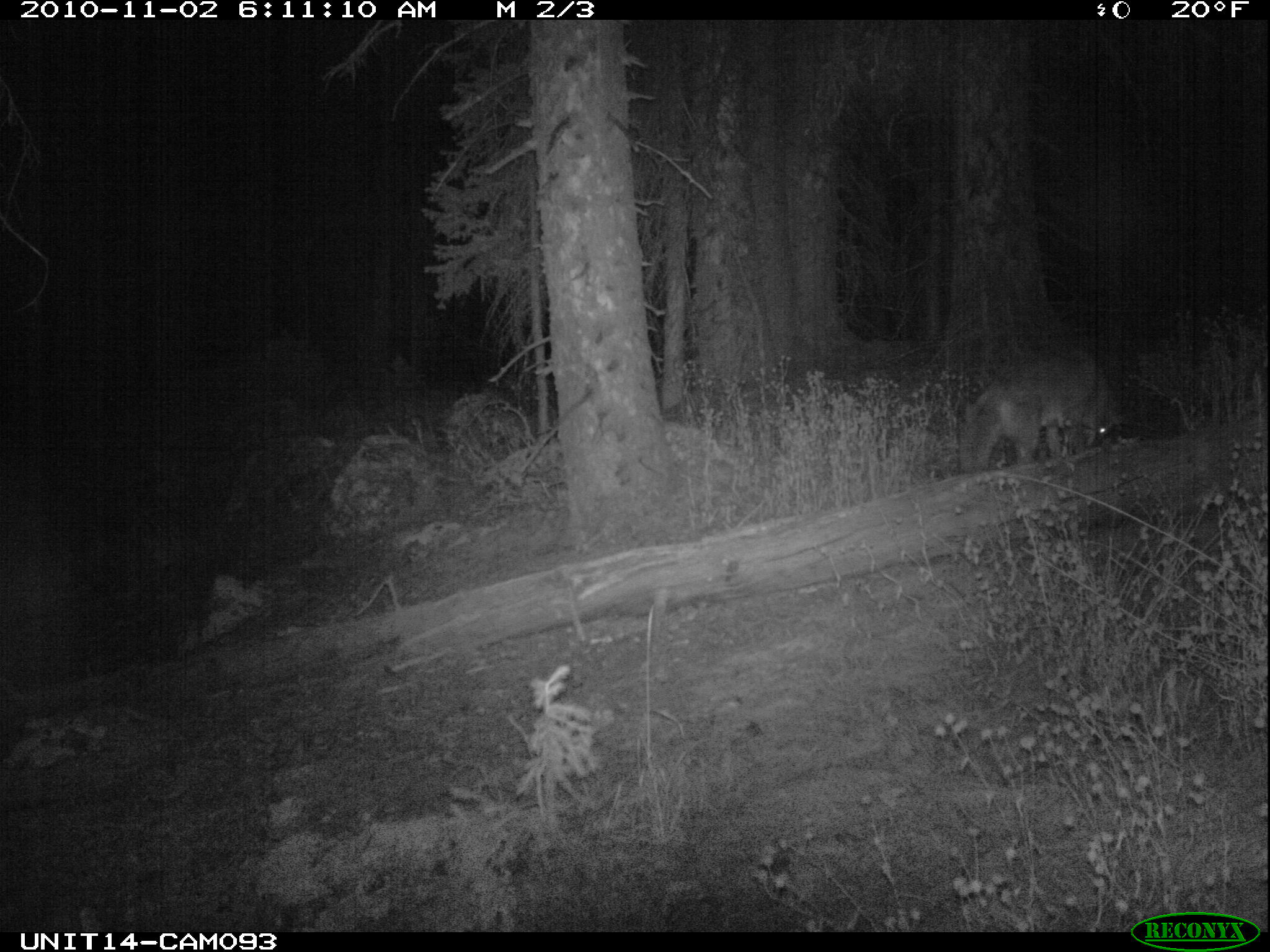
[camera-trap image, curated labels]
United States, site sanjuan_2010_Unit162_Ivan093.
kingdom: Animalia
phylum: Chordata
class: Mammalia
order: Carnivora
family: Canidae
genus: Canis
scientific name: Canis latrans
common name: coyote